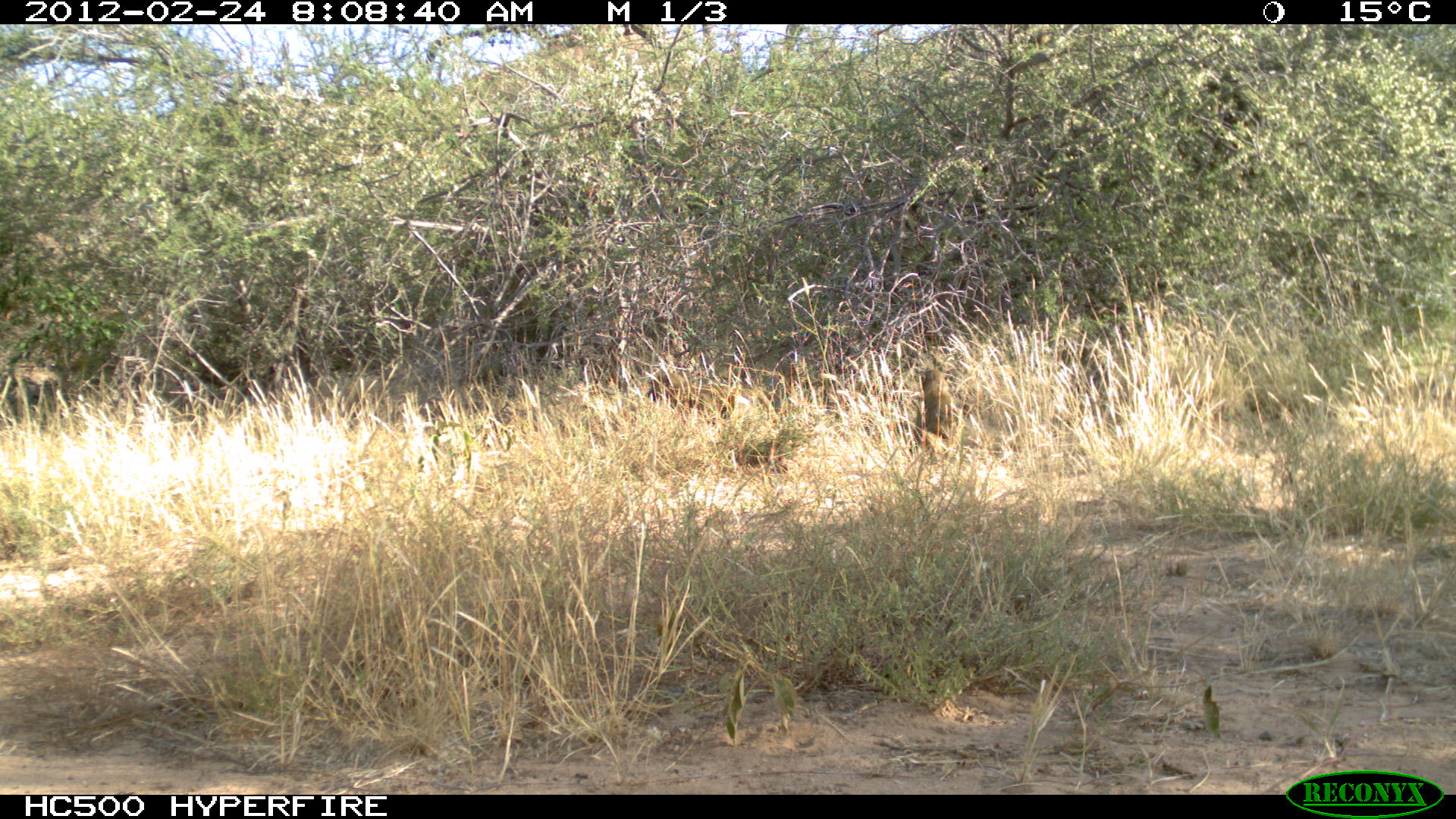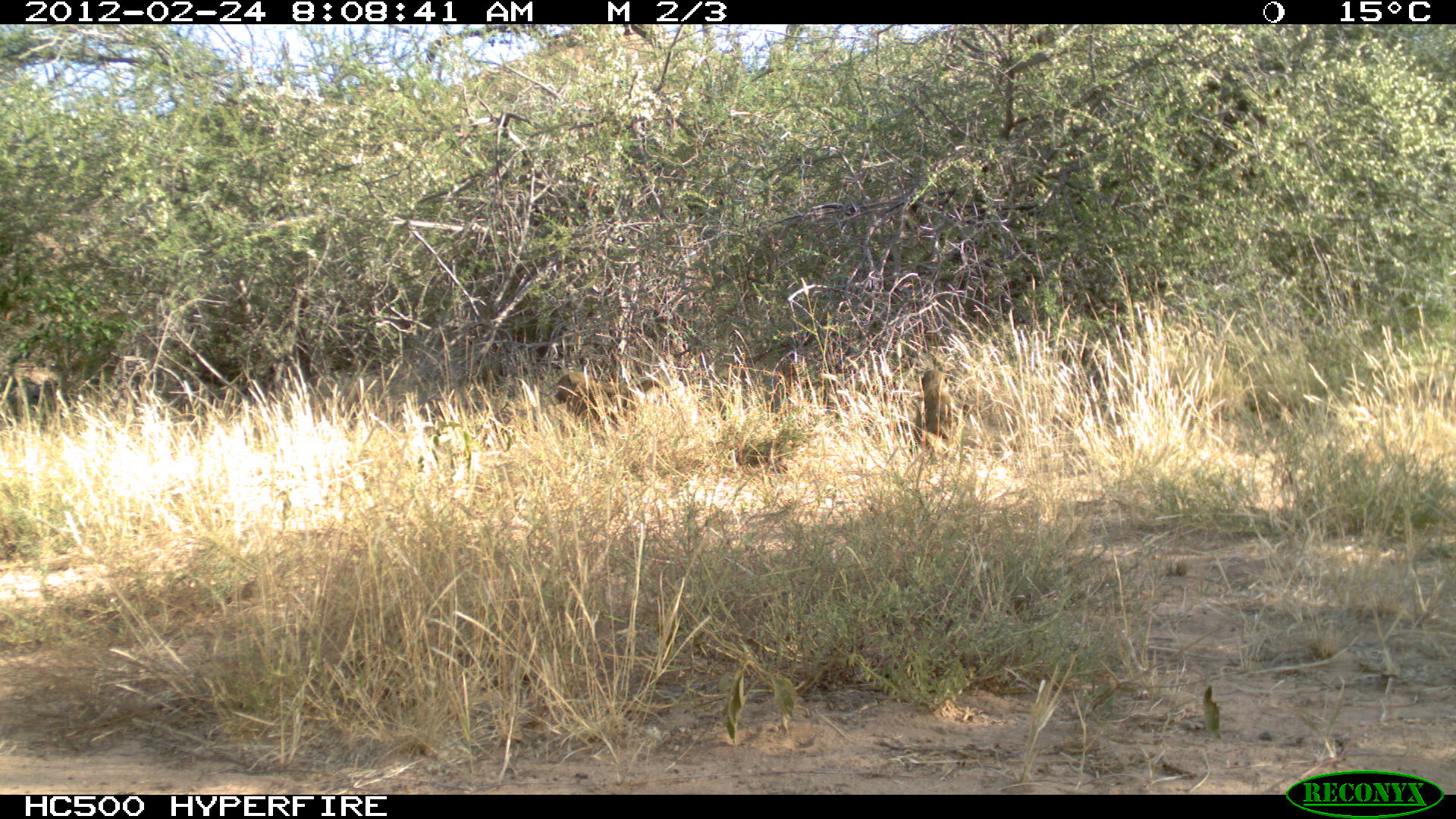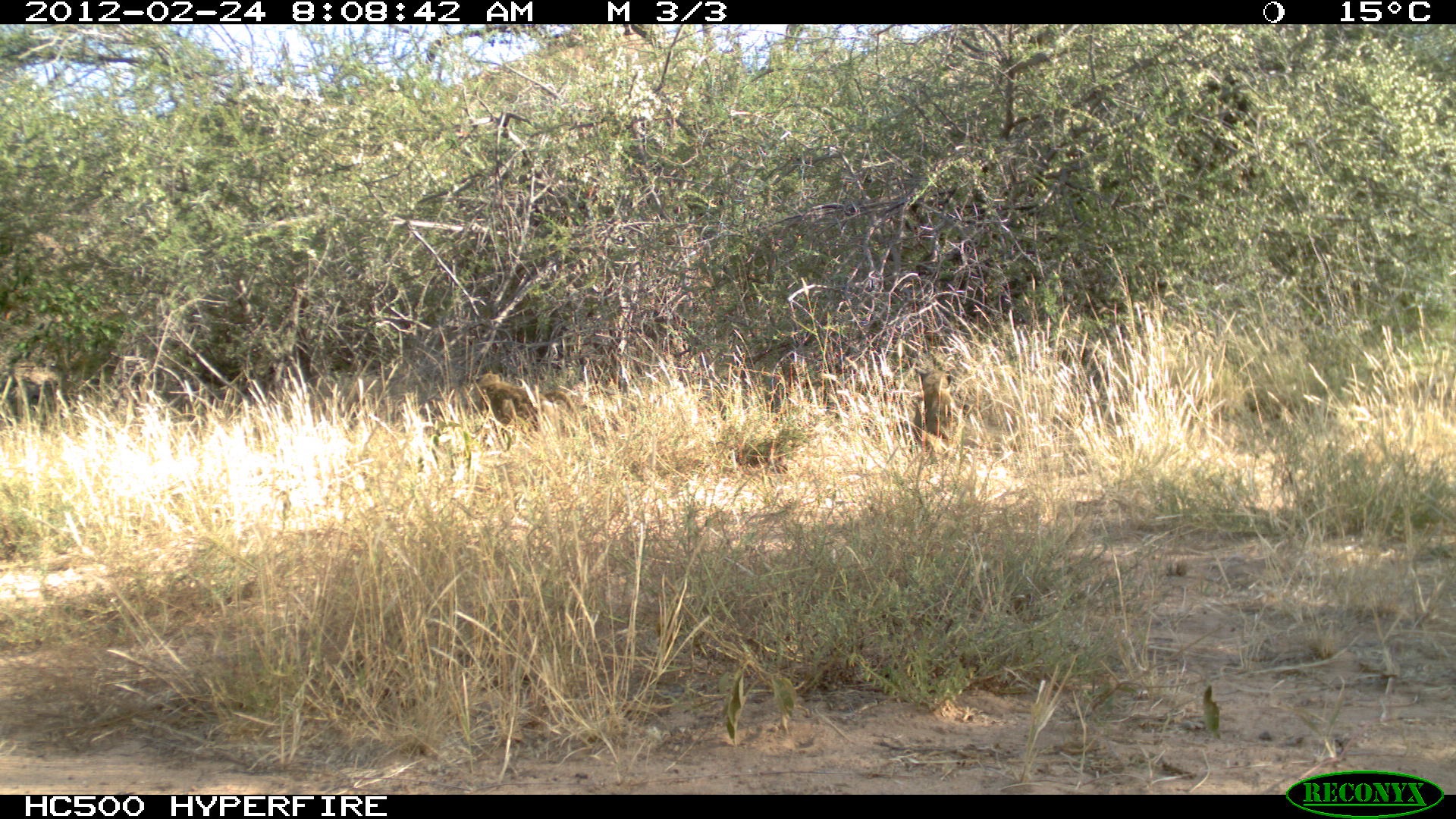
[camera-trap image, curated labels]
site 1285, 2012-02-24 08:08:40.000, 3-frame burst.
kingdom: Animalia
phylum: Chordata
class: Mammalia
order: Primates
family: Cercopithecidae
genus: Papio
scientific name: Papio anubis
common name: olive baboon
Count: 2.